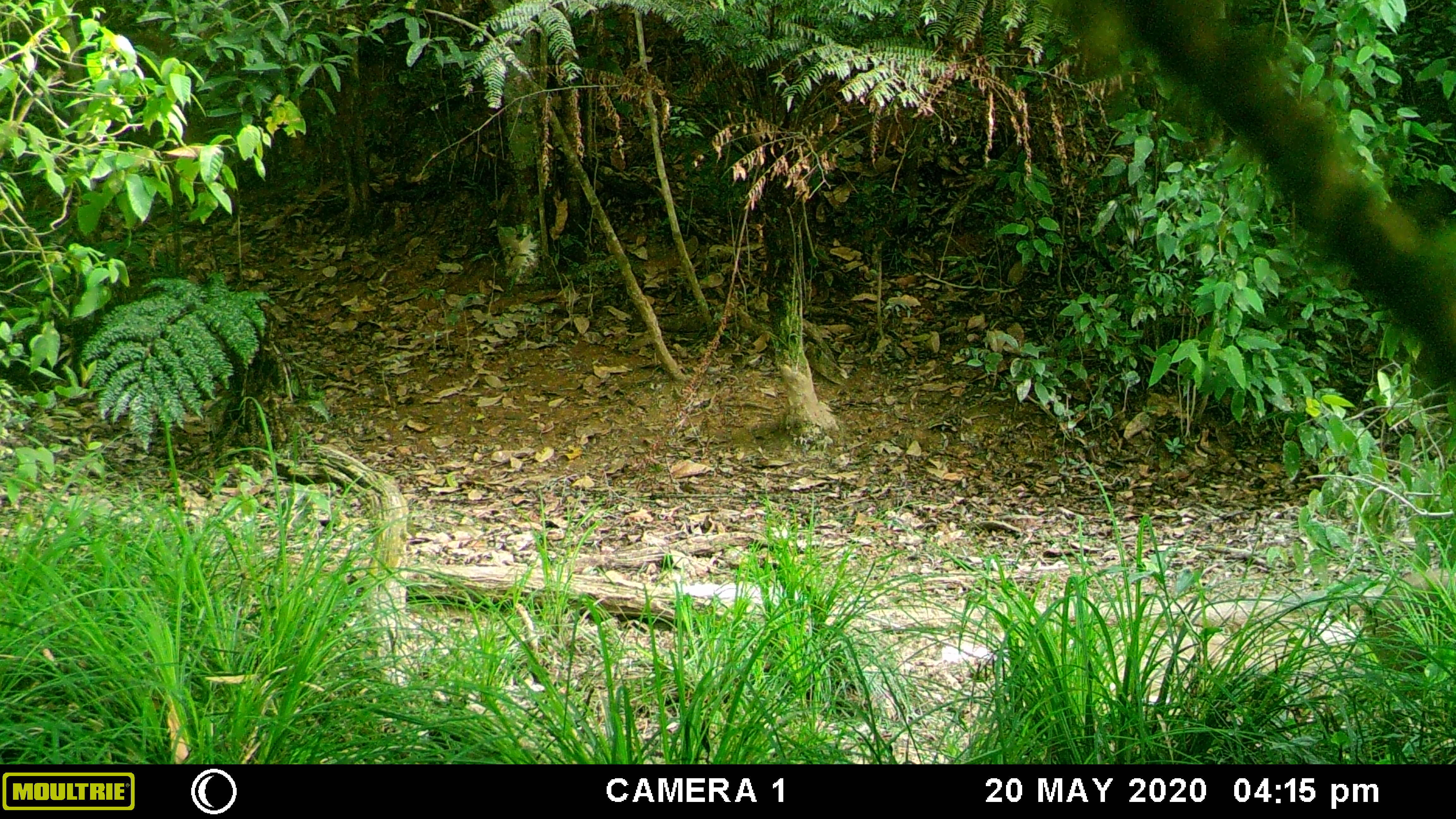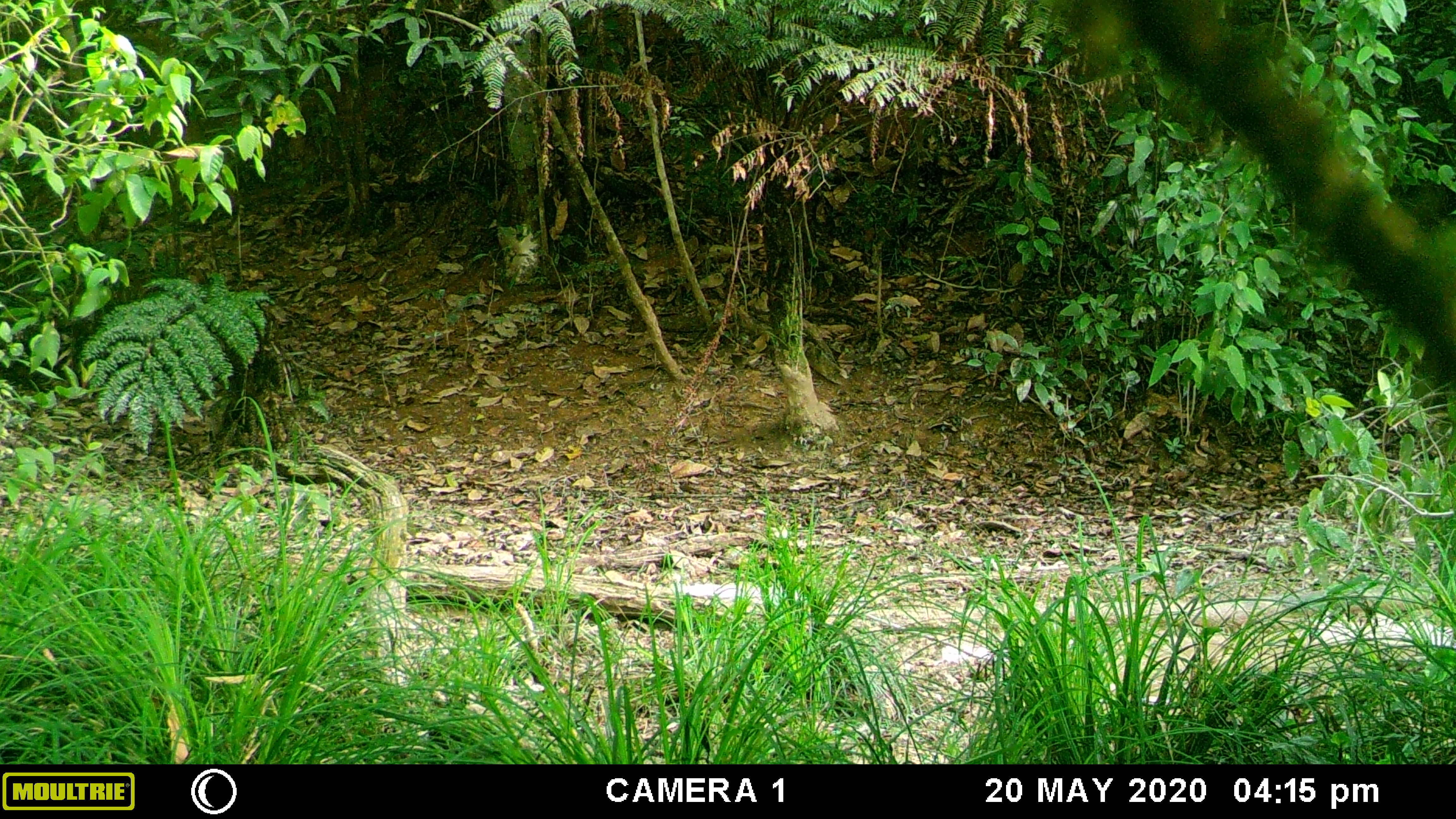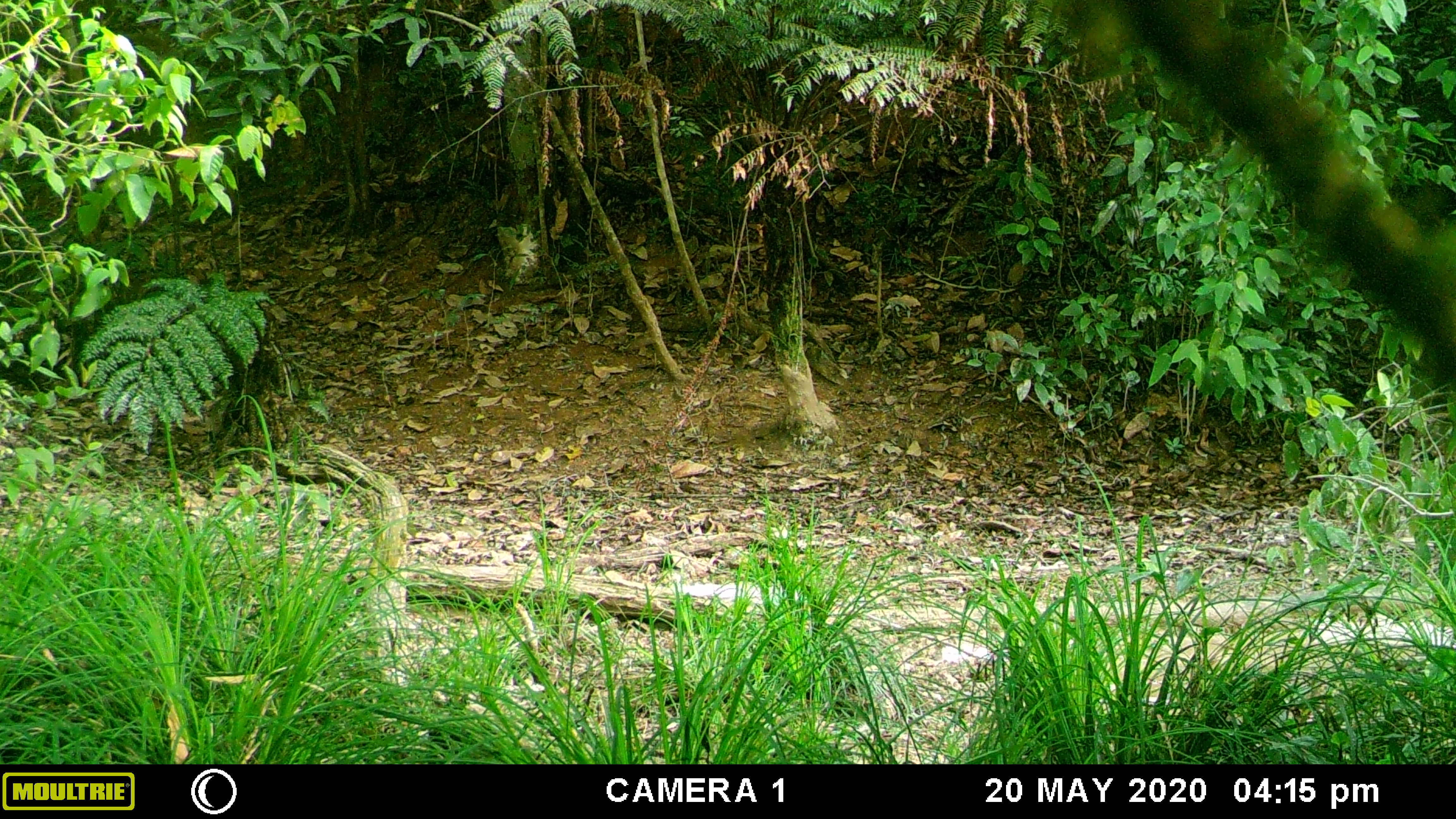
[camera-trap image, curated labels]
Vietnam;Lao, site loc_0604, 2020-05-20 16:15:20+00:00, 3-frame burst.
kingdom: Animalia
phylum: Chordata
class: Mammalia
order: Artiodactyla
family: Suidae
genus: Sus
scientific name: Sus scrofa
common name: eurasian wild pig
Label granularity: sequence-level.